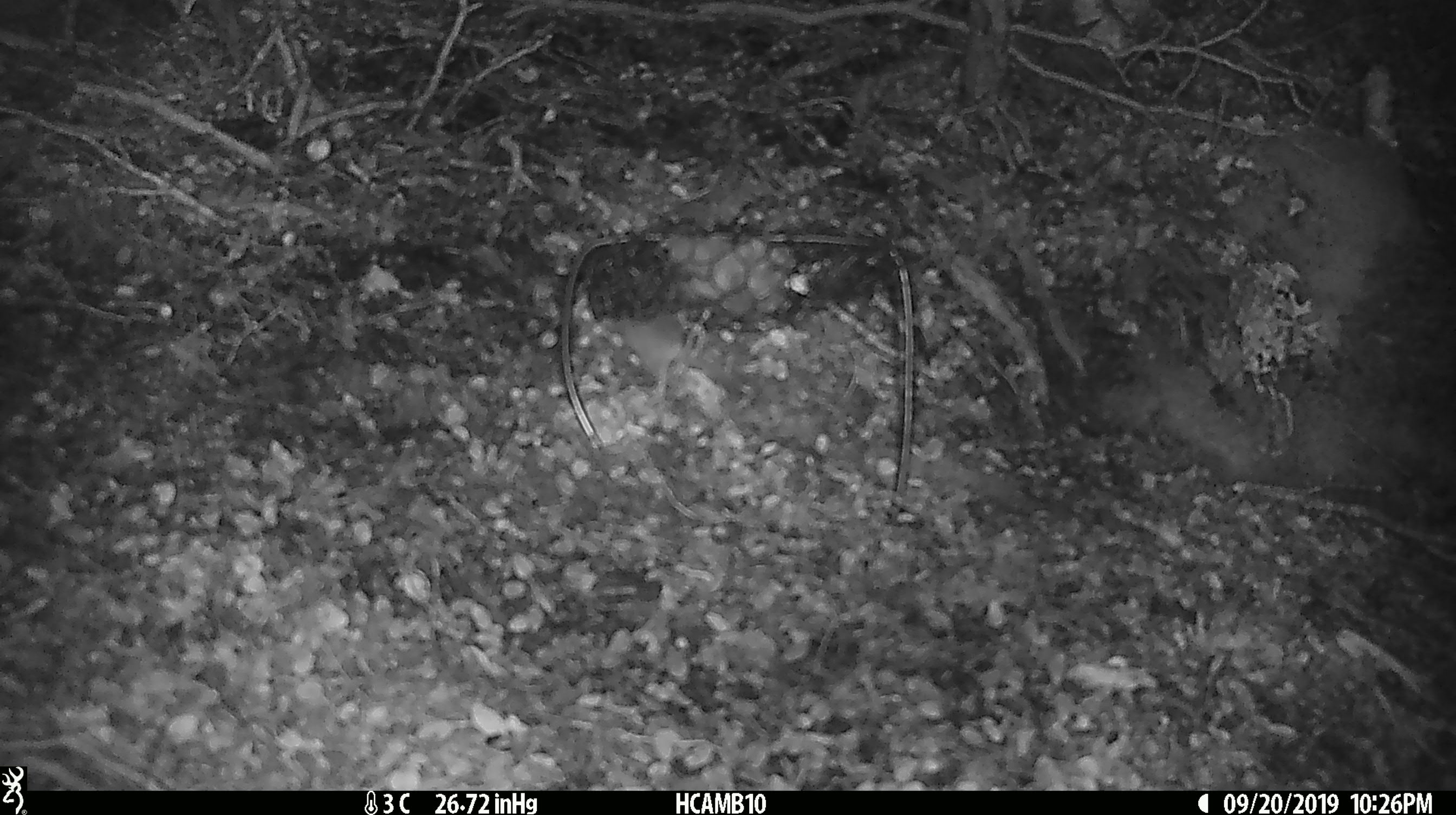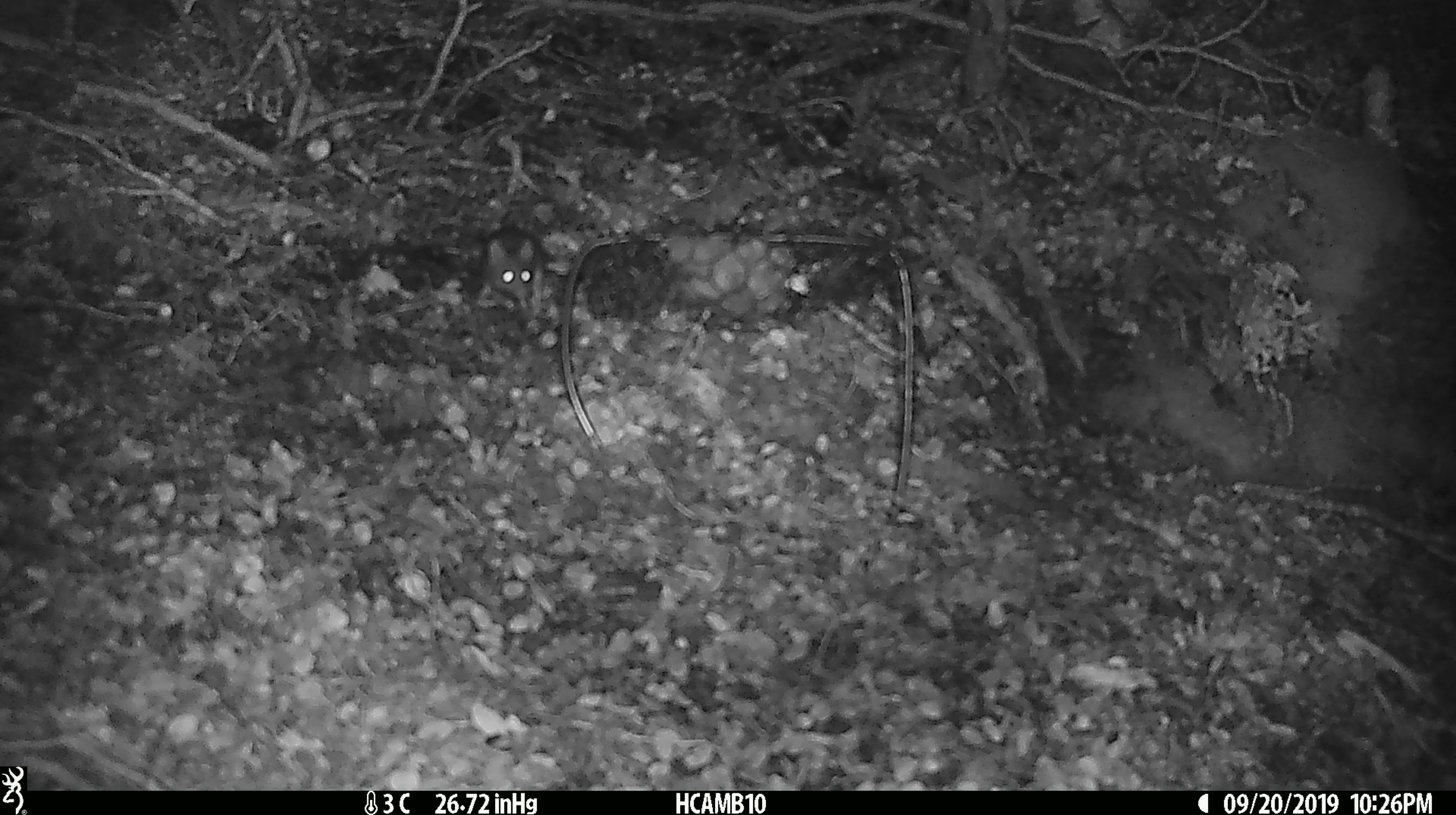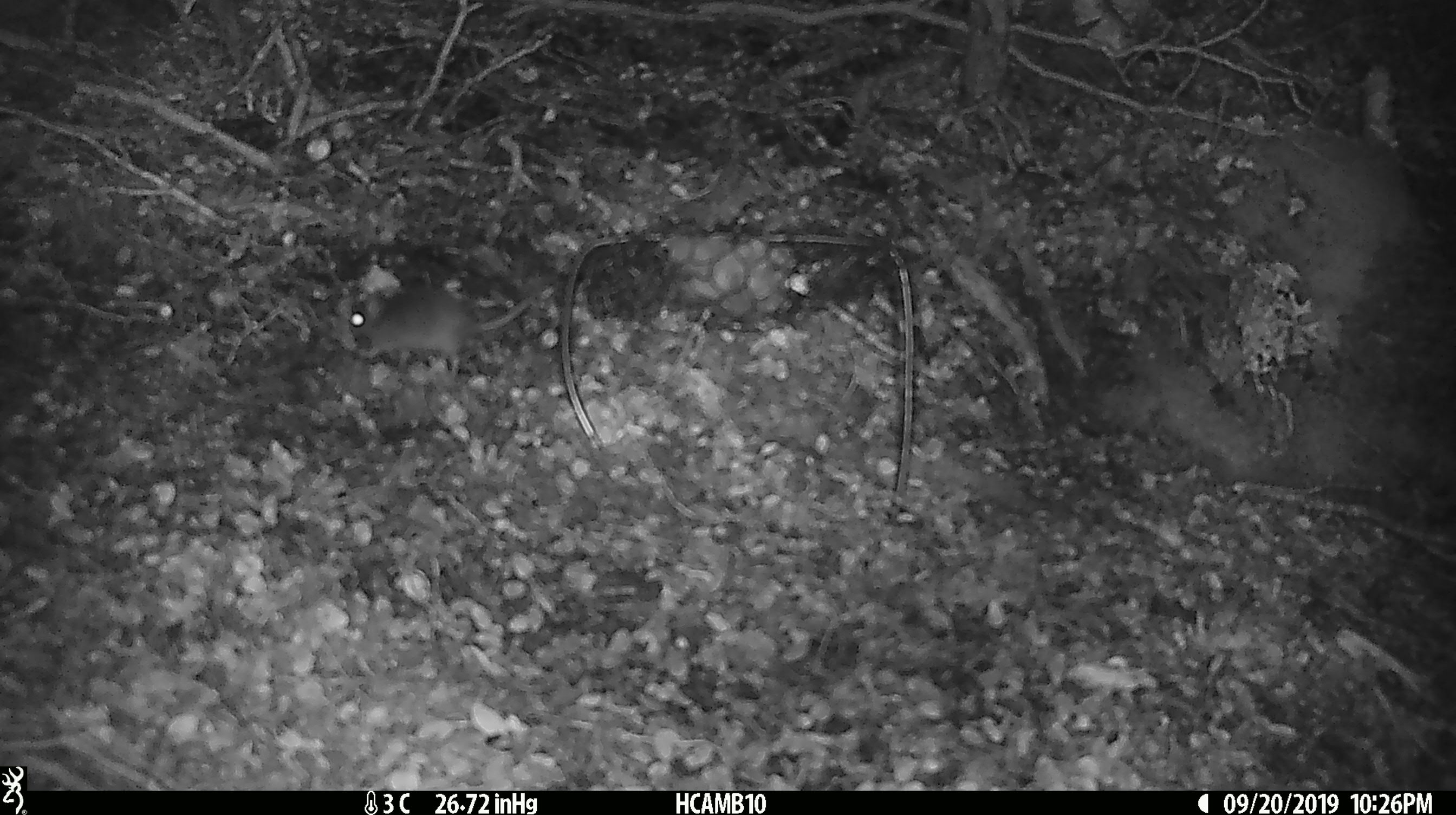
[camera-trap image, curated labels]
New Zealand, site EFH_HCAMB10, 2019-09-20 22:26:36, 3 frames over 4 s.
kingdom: Animalia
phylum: Chordata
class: Mammalia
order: Rodentia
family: Muridae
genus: Mus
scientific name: Mus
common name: mouse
Mouse (Mus).